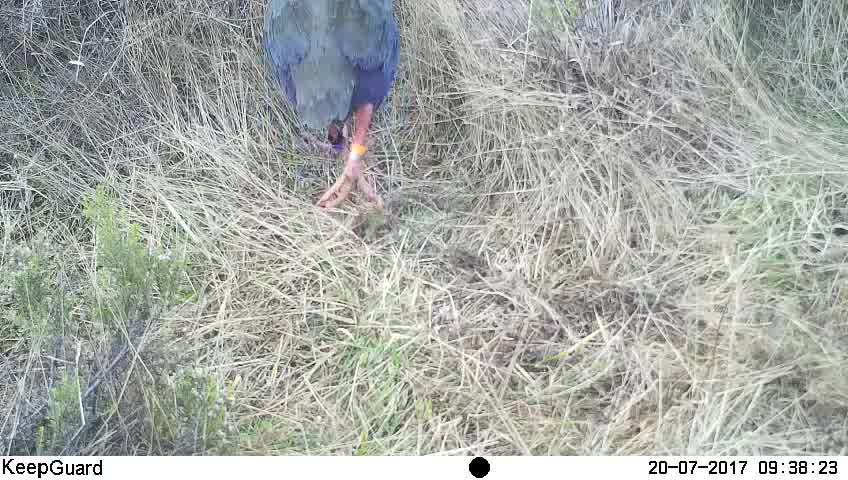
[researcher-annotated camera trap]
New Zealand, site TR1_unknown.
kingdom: Animalia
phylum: Chordata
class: Aves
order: Gruiformes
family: Rallidae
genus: Porphyrio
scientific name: Porphyrio mantelli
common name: takahe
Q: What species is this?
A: Takahe (Porphyrio mantelli).